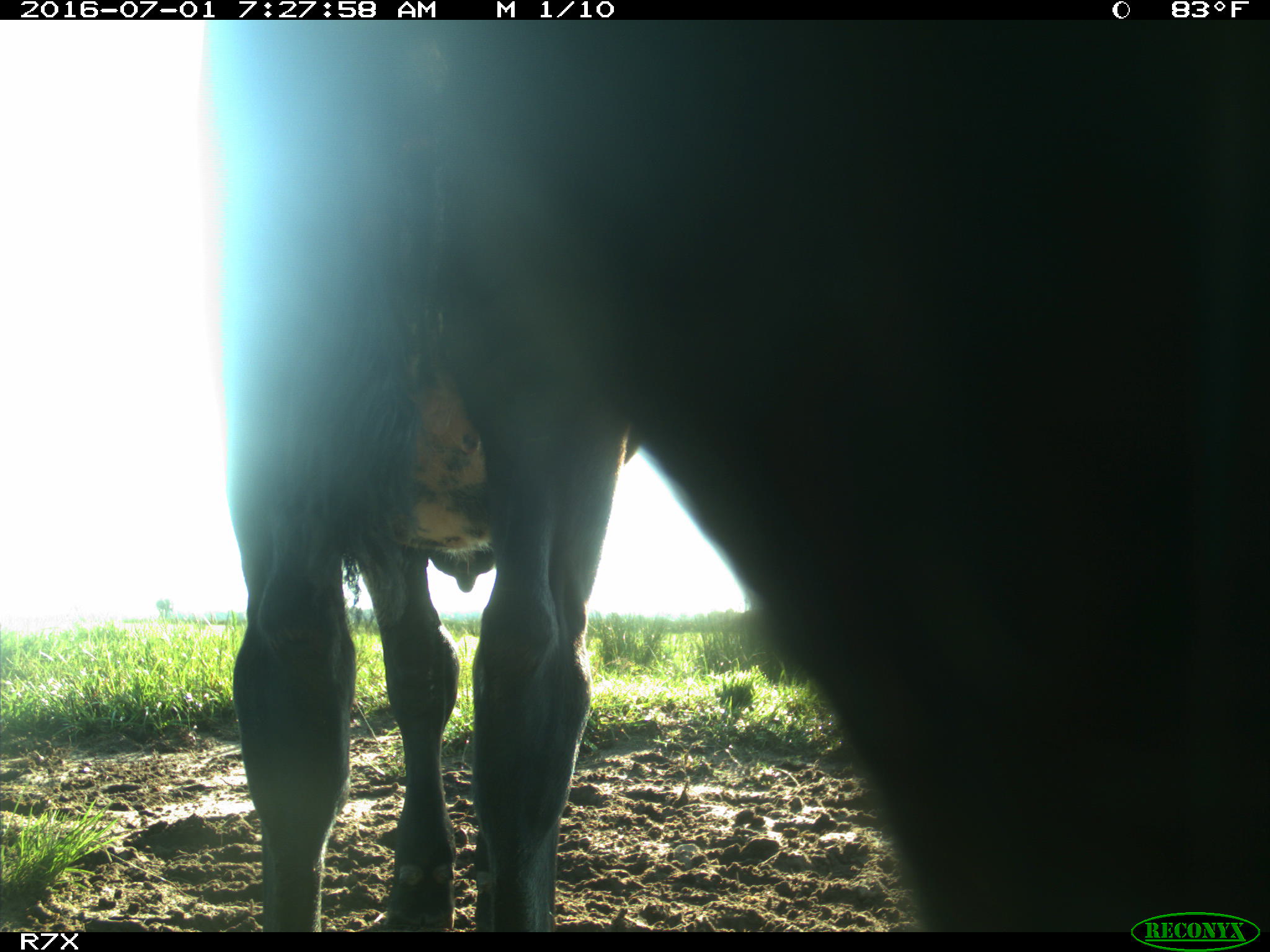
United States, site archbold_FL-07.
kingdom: Animalia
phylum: Chordata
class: Mammalia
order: Artiodactyla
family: Bovidae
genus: Bos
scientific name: Bos taurus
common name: domestic cow